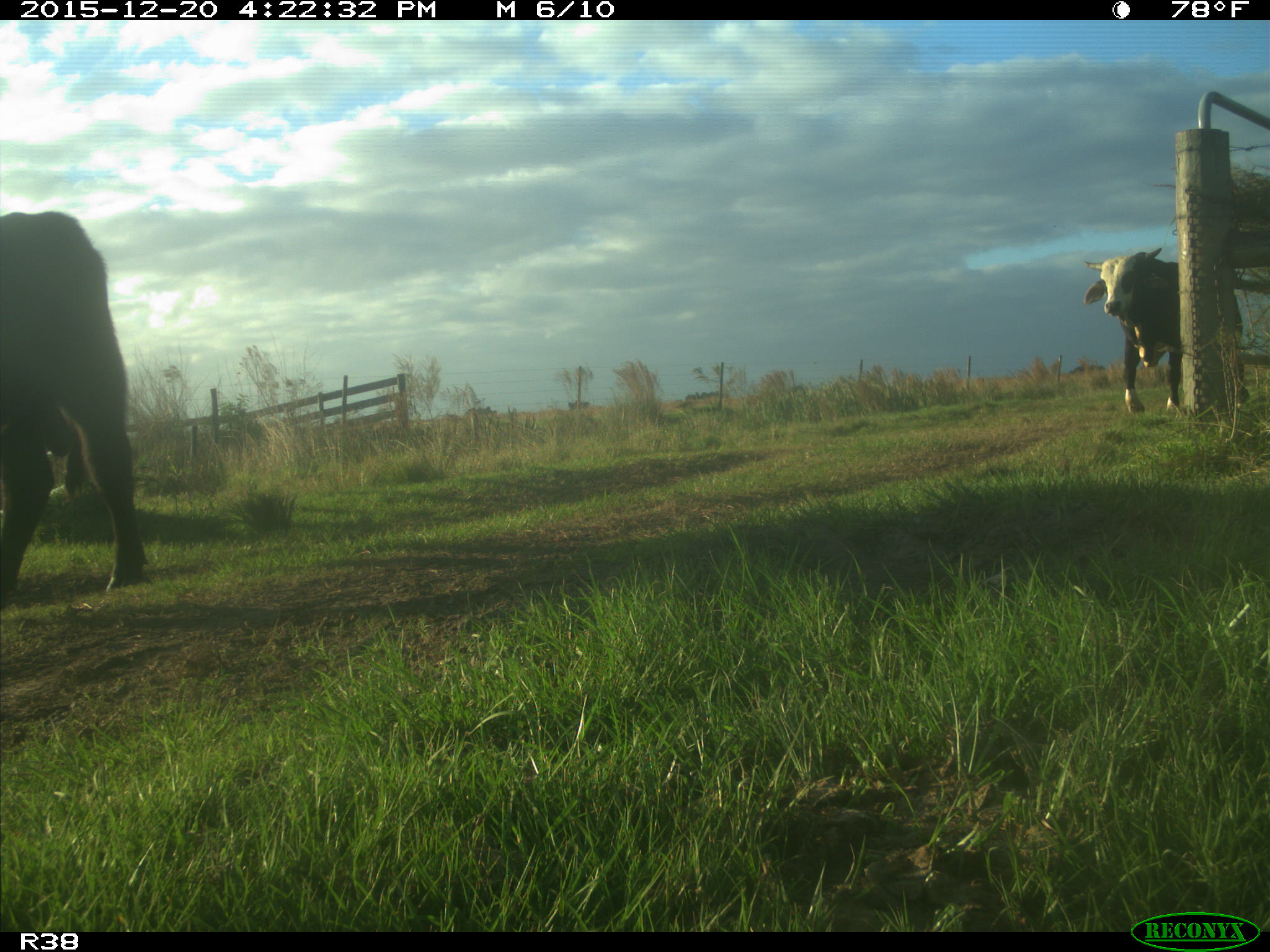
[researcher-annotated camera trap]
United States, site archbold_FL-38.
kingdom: Animalia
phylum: Chordata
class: Mammalia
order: Artiodactyla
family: Bovidae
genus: Bos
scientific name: Bos taurus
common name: domestic cow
Bos taurus (domestic cow).